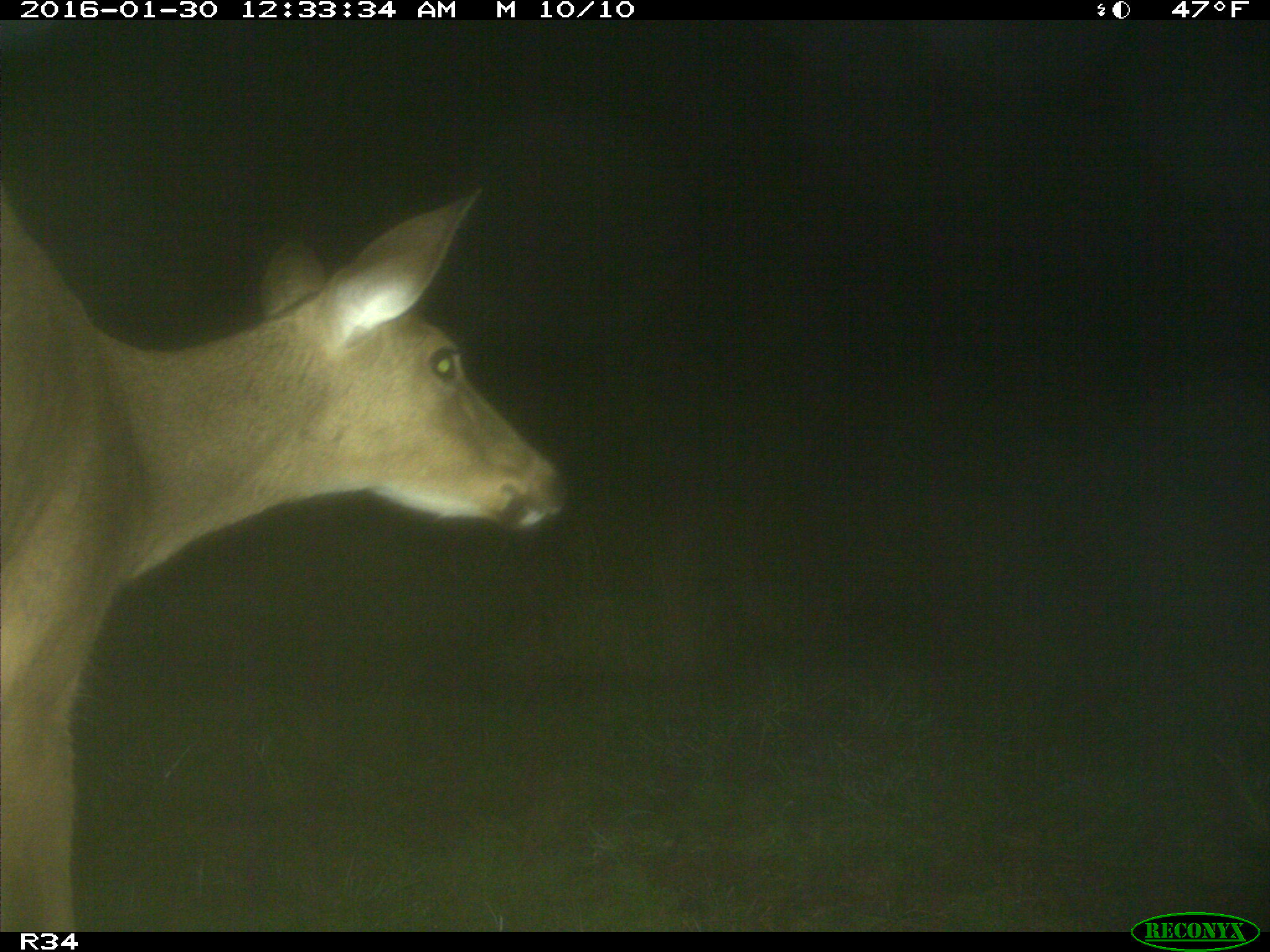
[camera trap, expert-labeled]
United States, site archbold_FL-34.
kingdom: Animalia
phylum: Chordata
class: Mammalia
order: Artiodactyla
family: Cervidae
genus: Odocoileus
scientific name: Odocoileus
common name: deer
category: unidentified deer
Unidentified deer (deer) (Odocoileus).